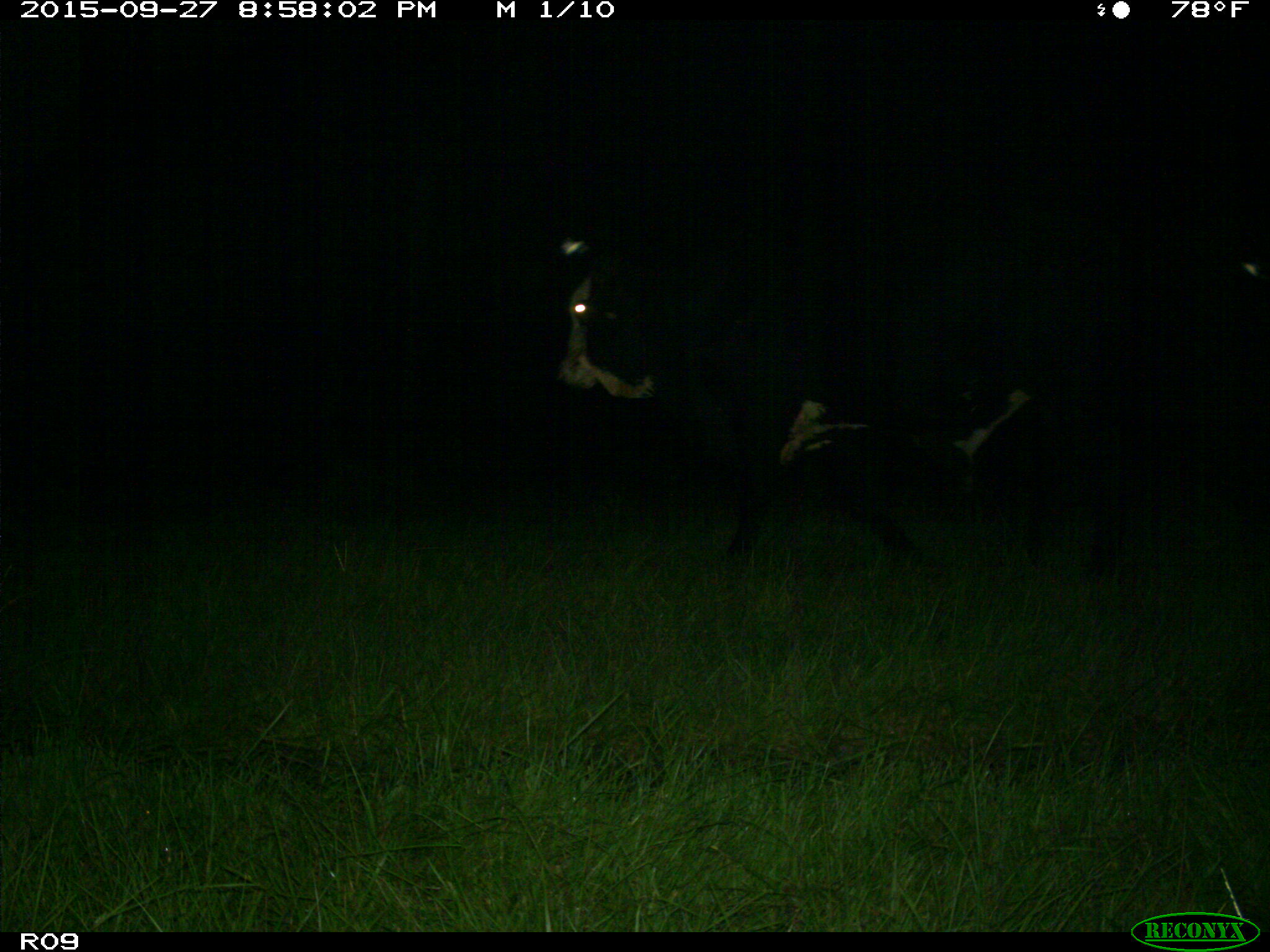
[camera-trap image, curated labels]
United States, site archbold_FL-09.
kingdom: Animalia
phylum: Chordata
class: Mammalia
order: Artiodactyla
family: Bovidae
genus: Bos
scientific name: Bos taurus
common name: domestic cow